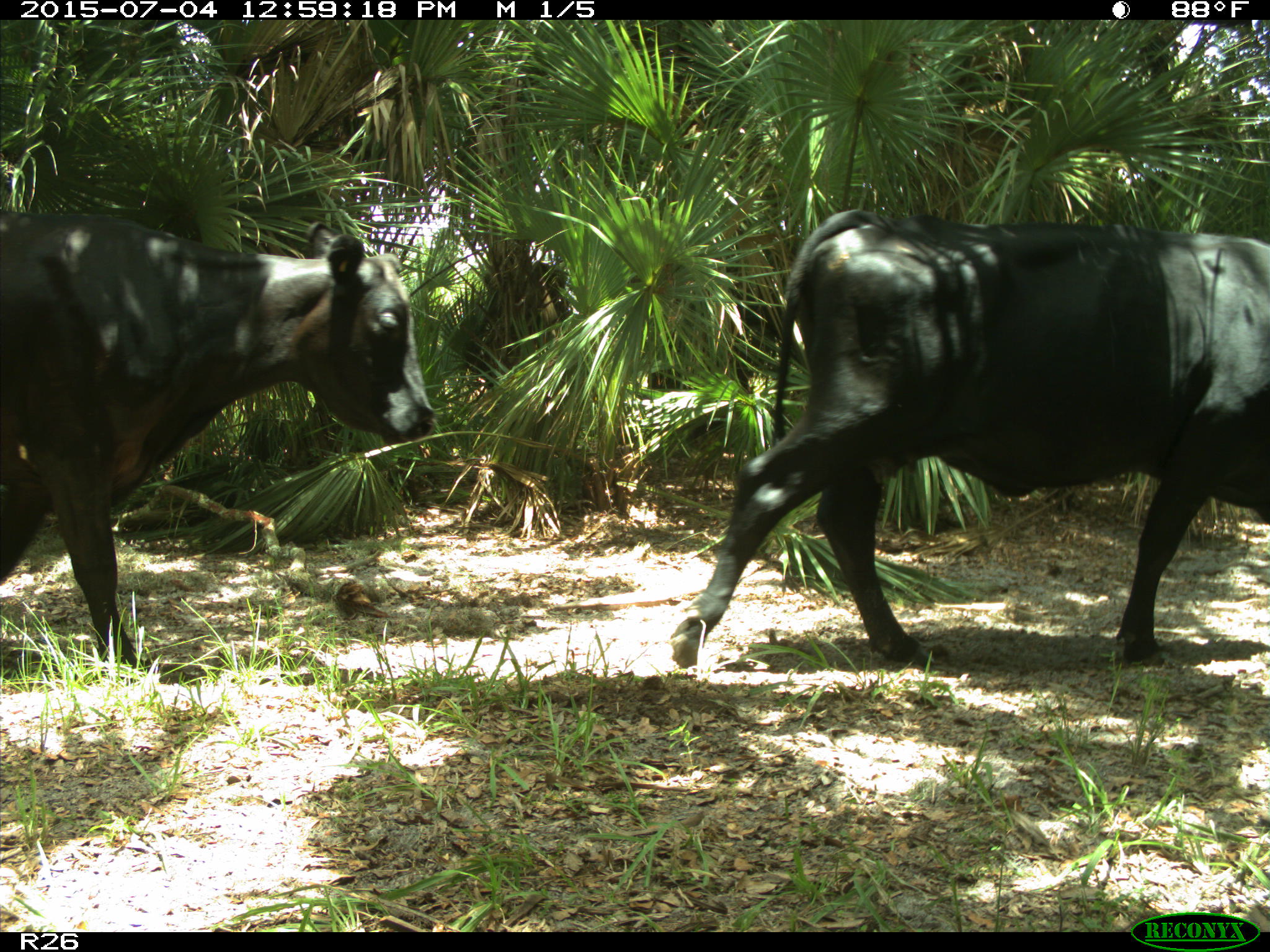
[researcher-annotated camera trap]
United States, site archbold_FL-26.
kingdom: Animalia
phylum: Chordata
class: Mammalia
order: Artiodactyla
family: Bovidae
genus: Bos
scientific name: Bos taurus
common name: domestic cow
Bos taurus (domestic cow).